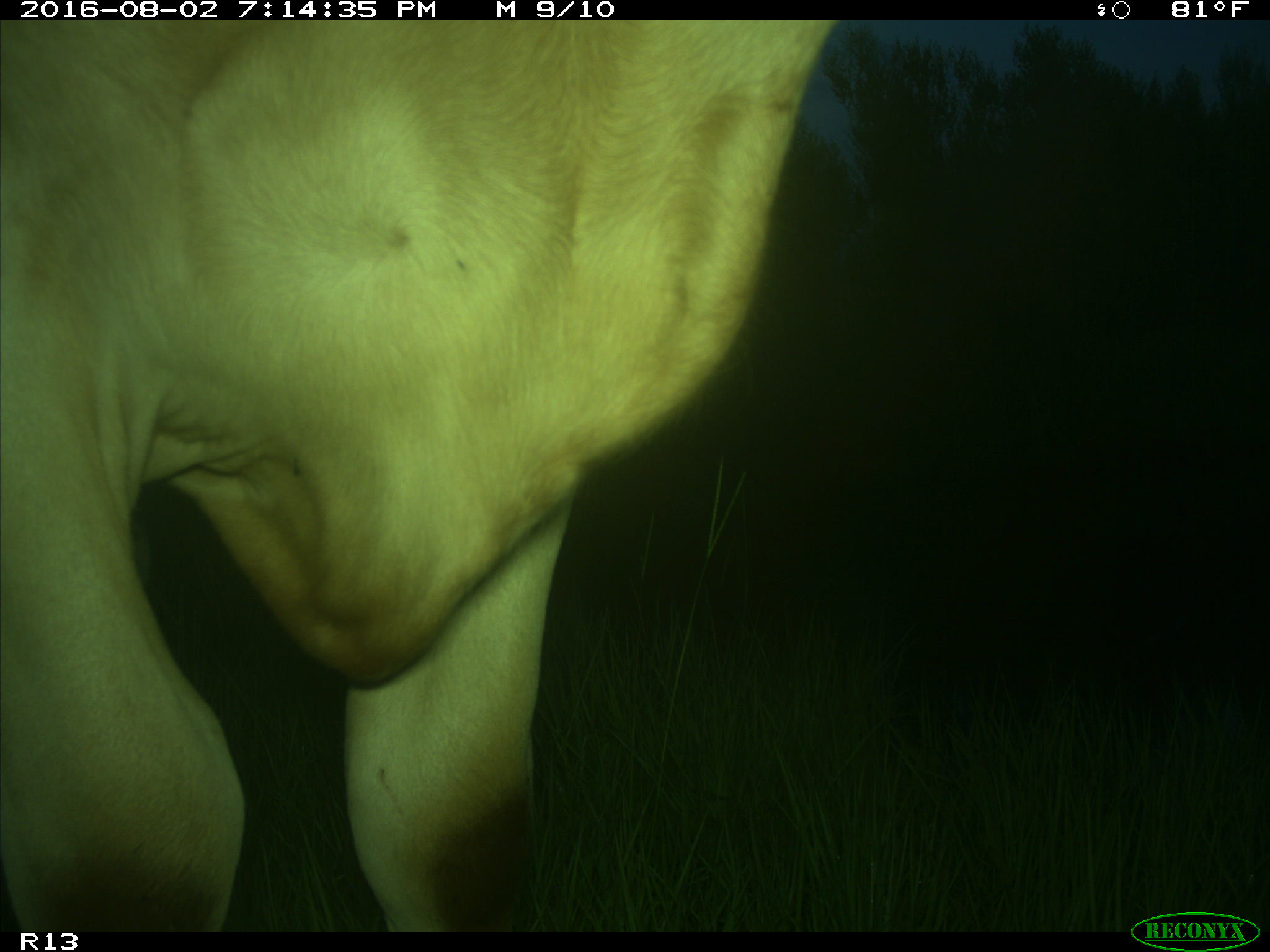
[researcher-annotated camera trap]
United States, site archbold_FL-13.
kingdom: Animalia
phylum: Chordata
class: Mammalia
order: Artiodactyla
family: Bovidae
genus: Bos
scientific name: Bos taurus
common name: domestic cow